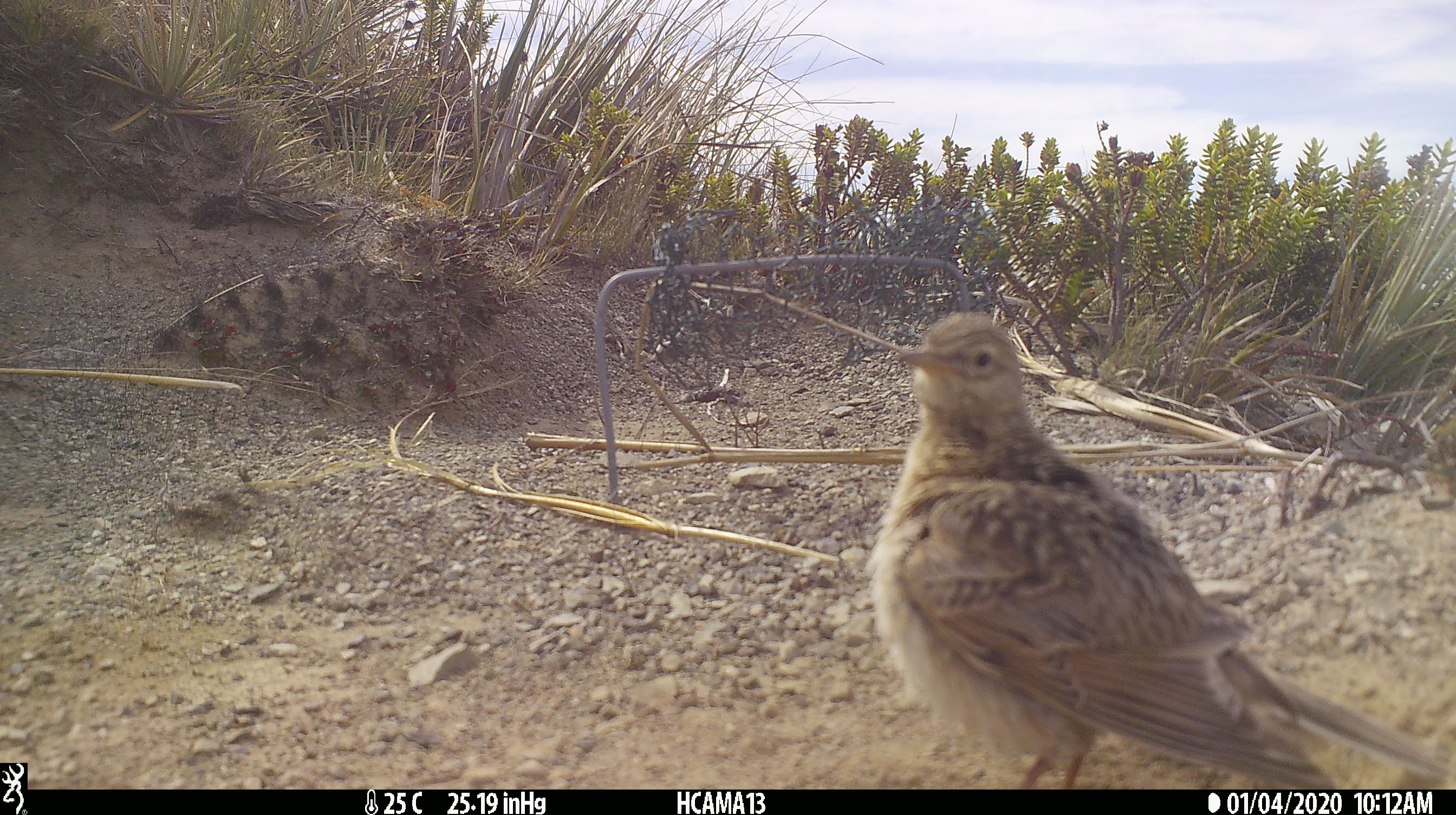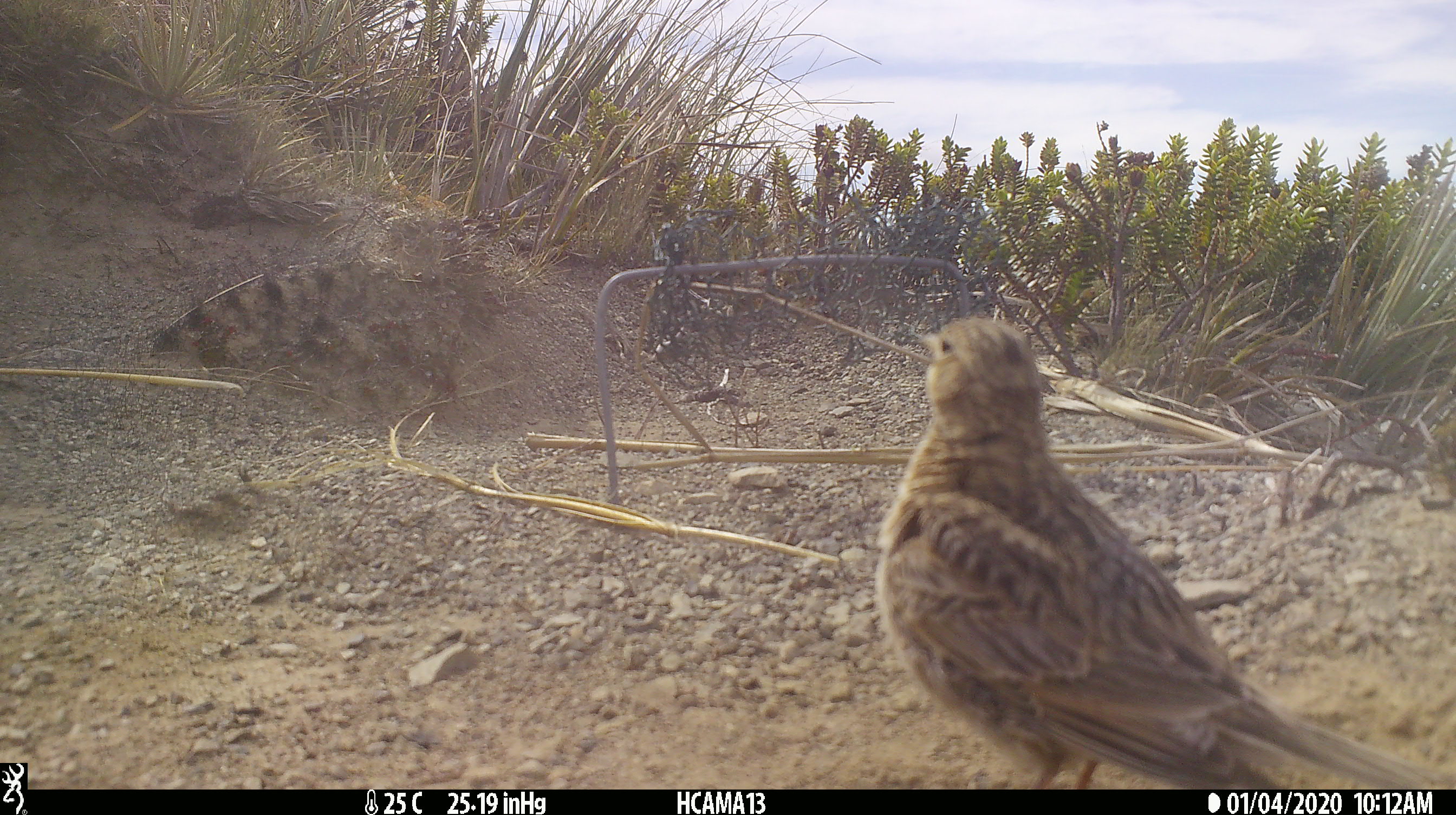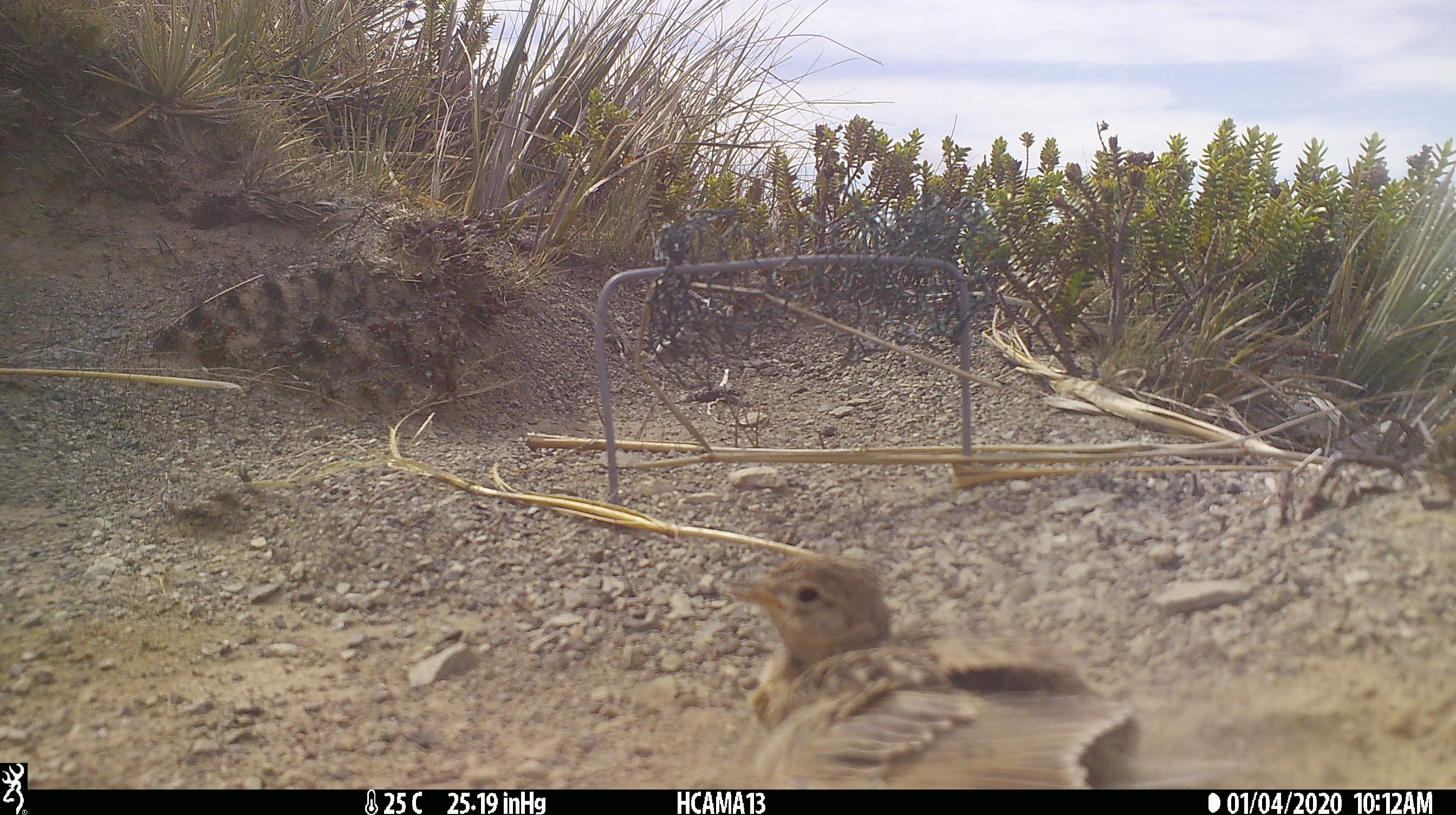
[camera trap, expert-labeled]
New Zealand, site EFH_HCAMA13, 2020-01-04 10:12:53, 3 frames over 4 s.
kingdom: Animalia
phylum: Chordata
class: Aves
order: Passeriformes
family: Motacillidae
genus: Anthus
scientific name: Anthus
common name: pipit